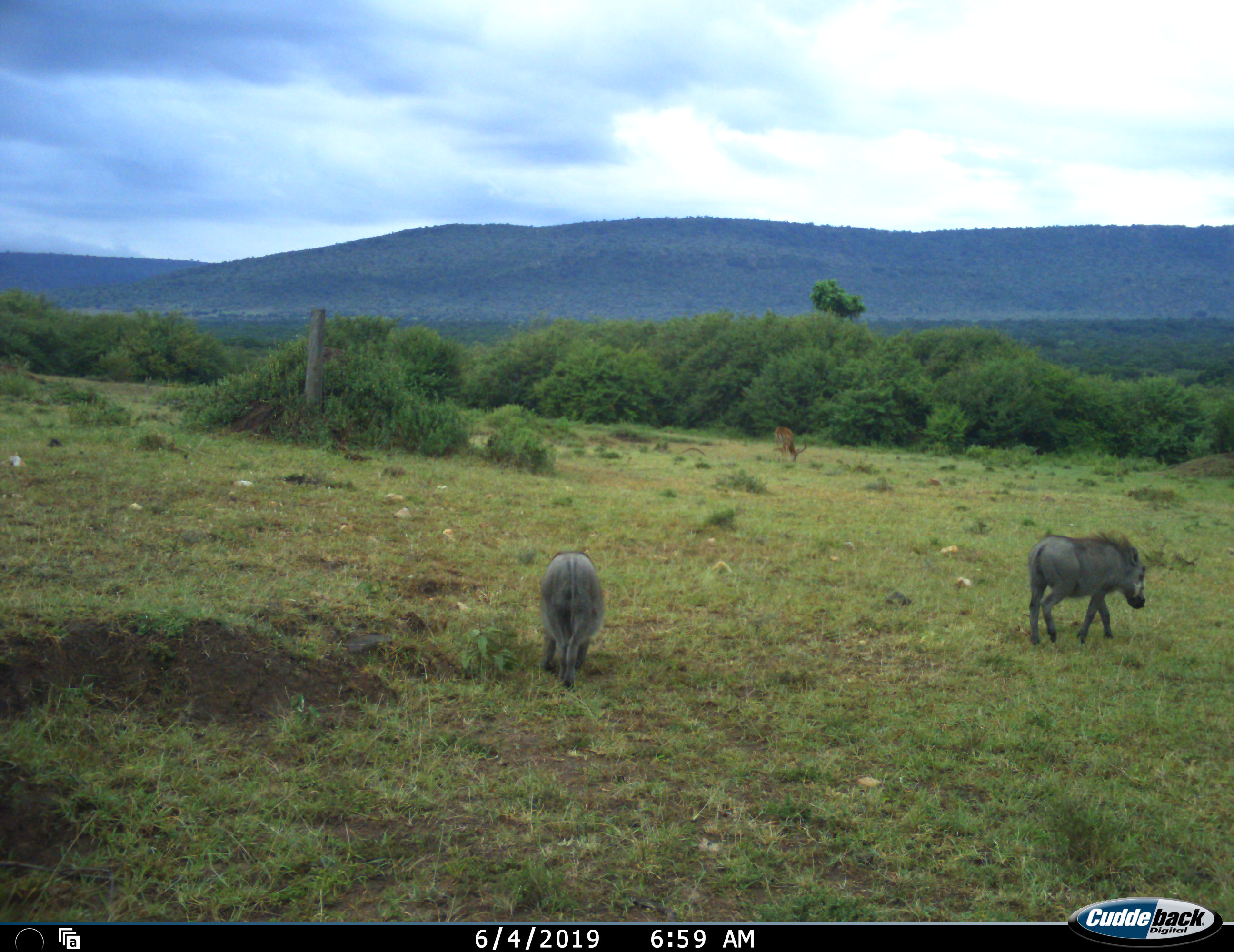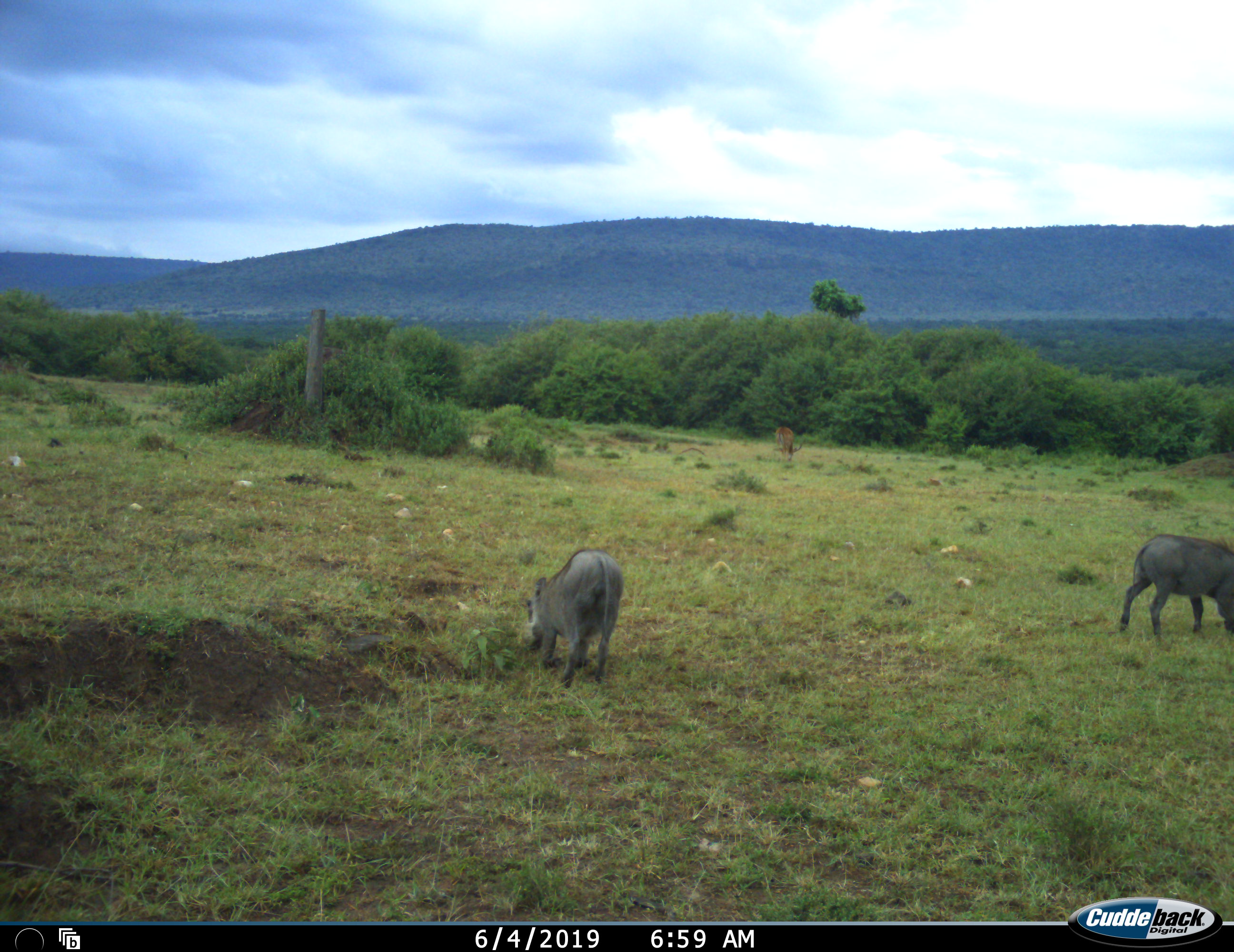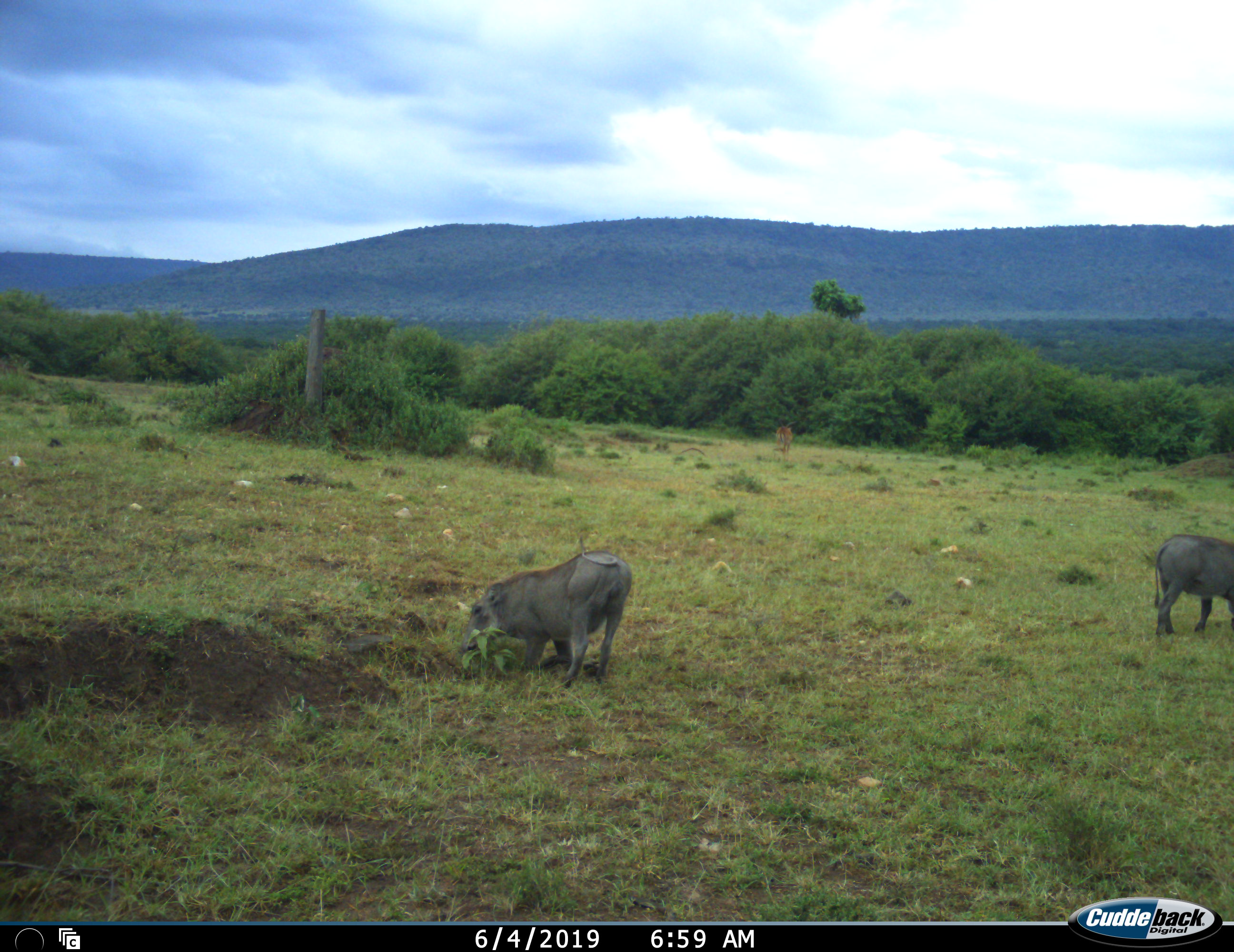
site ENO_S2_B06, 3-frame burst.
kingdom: Animalia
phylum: Chordata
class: Mammalia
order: Artiodactyla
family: Bovidae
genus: Aepyceros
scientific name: Aepyceros melampus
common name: impala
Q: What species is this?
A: Impala (Aepyceros melampus).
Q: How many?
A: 1.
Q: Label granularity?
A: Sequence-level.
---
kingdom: Animalia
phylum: Chordata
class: Mammalia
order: Artiodactyla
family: Suidae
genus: Phacochoerus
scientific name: Phacochoerus africanus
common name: warthog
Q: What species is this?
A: Warthog (Phacochoerus africanus).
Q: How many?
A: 2.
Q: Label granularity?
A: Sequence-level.